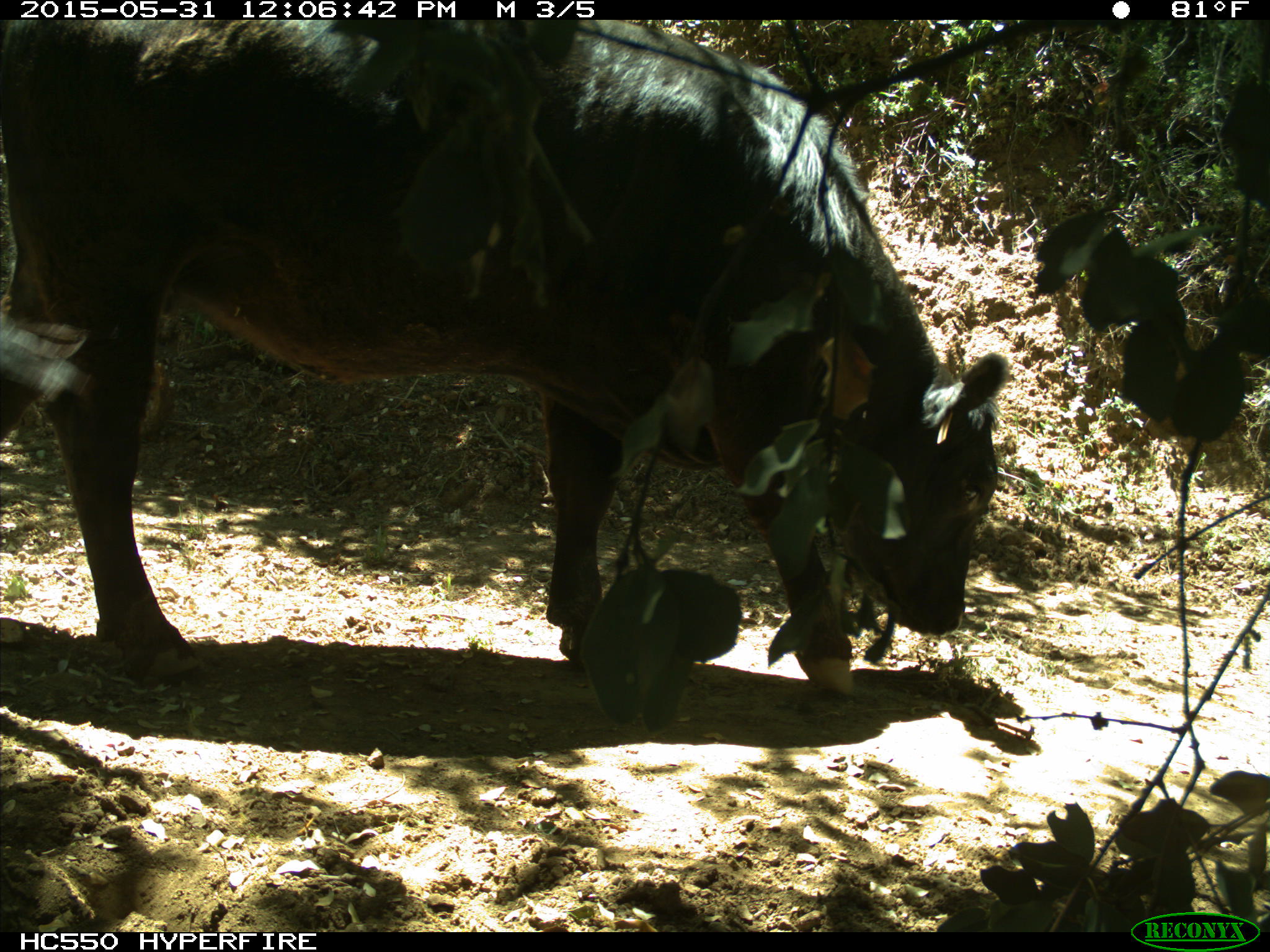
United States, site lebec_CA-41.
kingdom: Animalia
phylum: Chordata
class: Mammalia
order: Artiodactyla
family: Bovidae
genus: Bos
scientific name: Bos taurus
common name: domestic cow